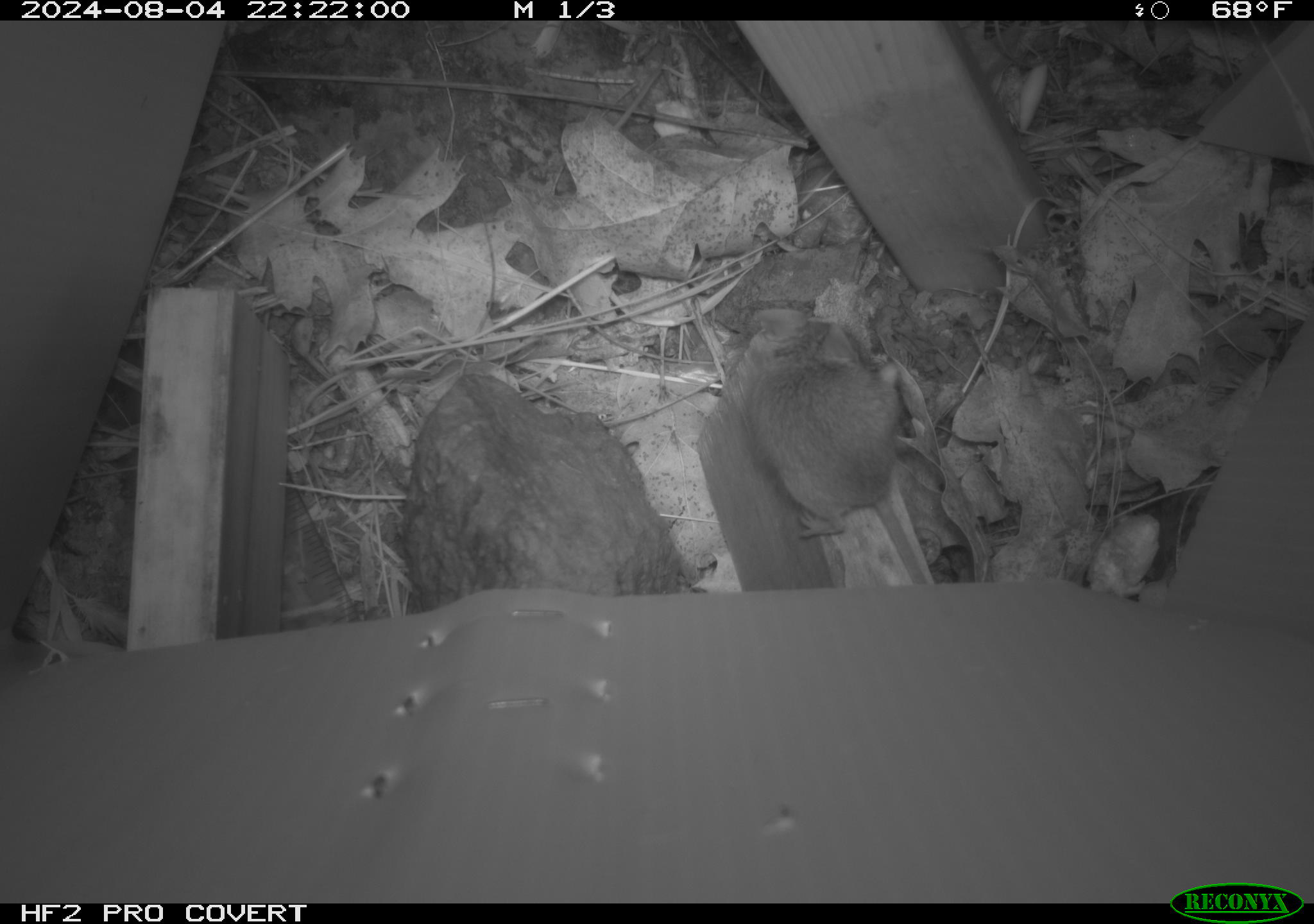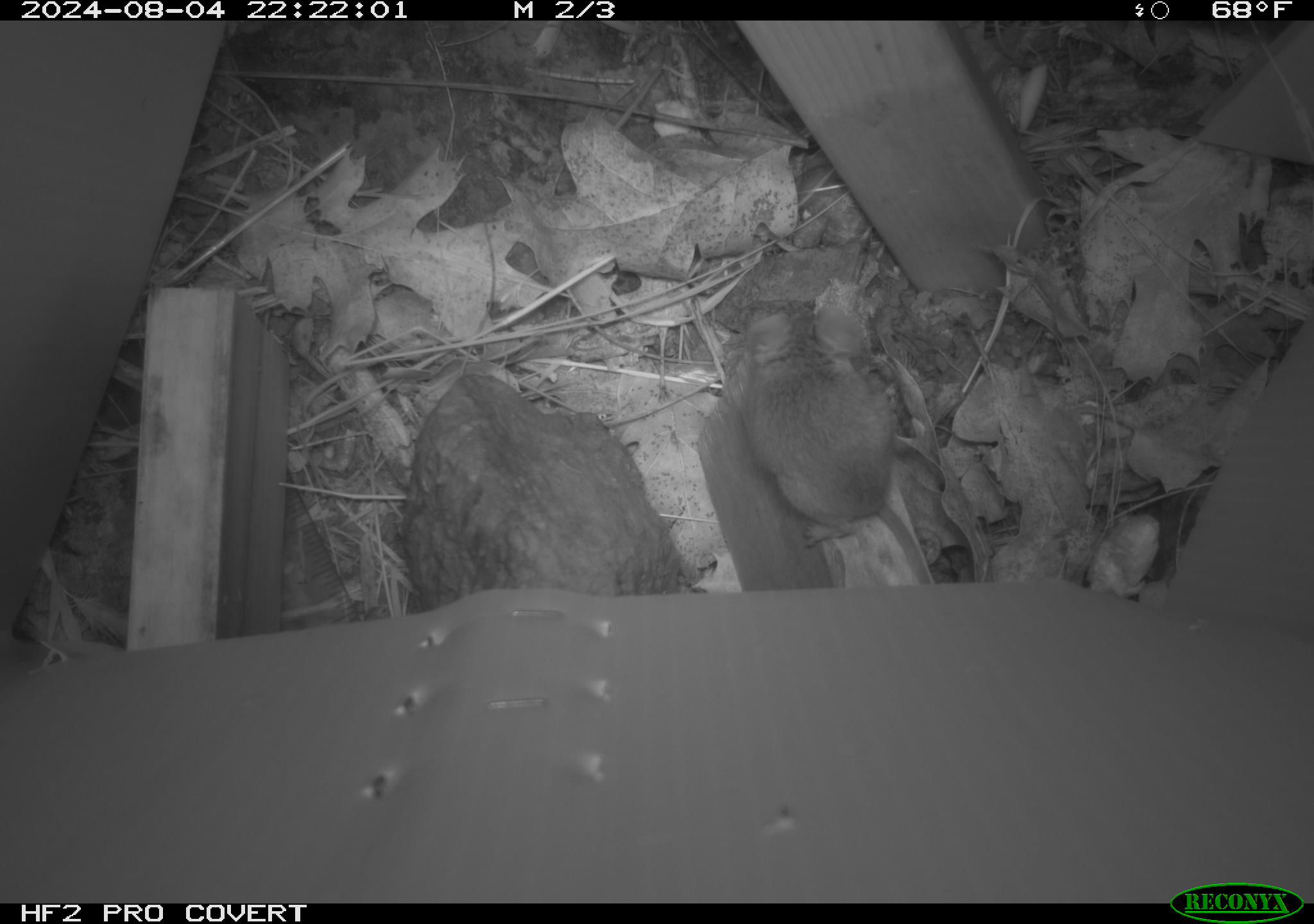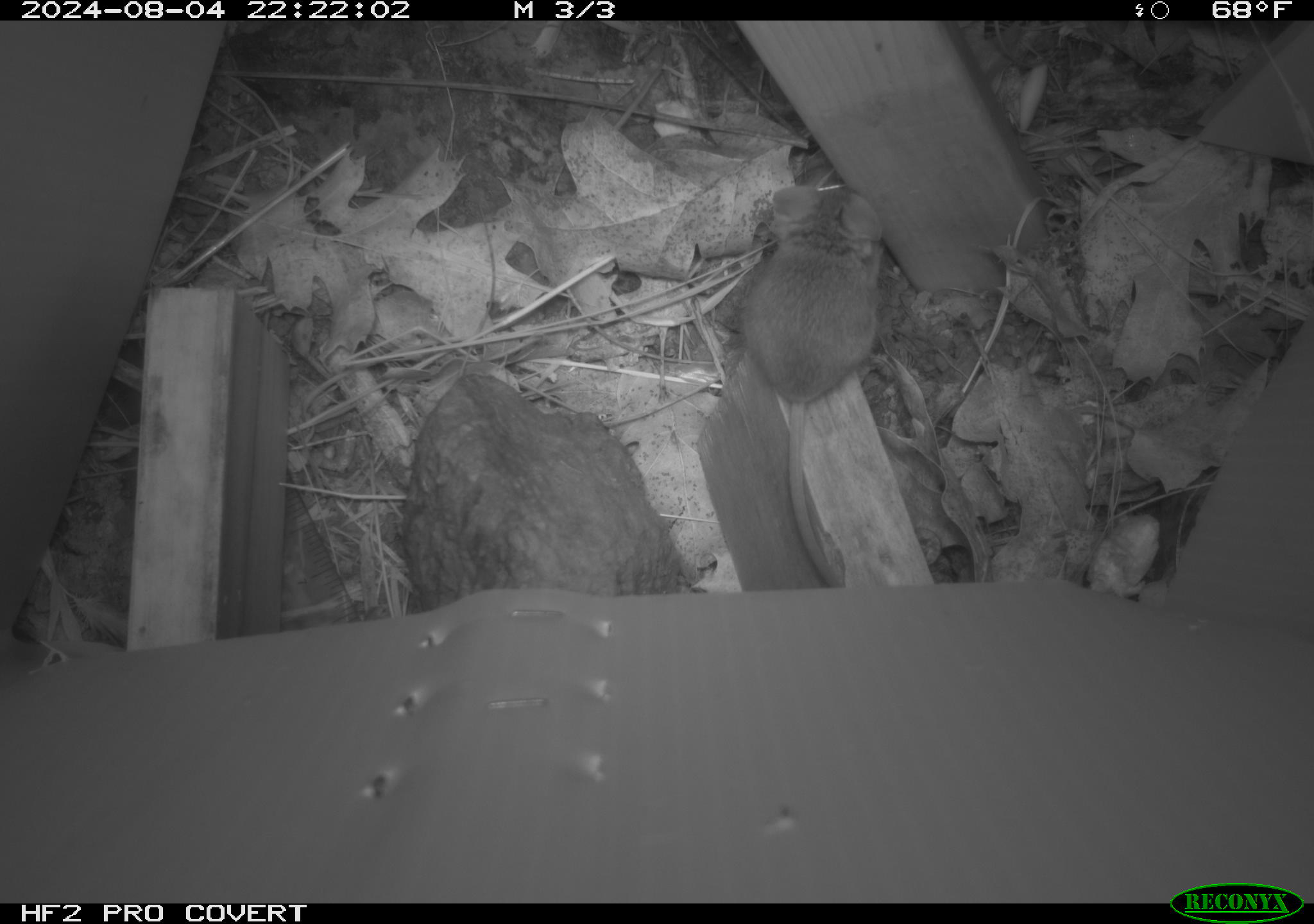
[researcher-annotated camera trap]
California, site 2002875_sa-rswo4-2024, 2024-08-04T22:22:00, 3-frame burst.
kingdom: Animalia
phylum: Chordata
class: Mammalia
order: Rodentia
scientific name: Rodentia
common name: mouse species